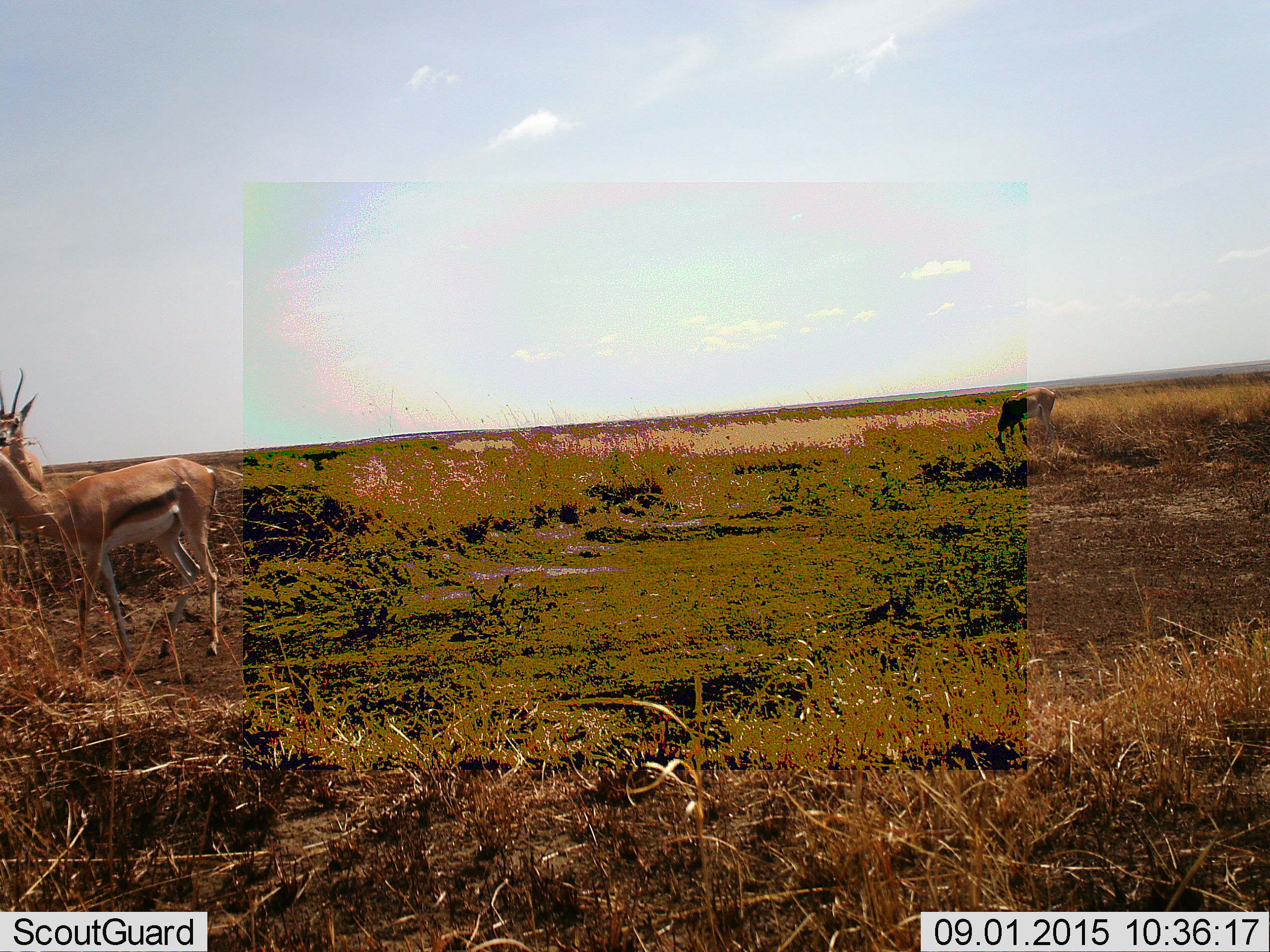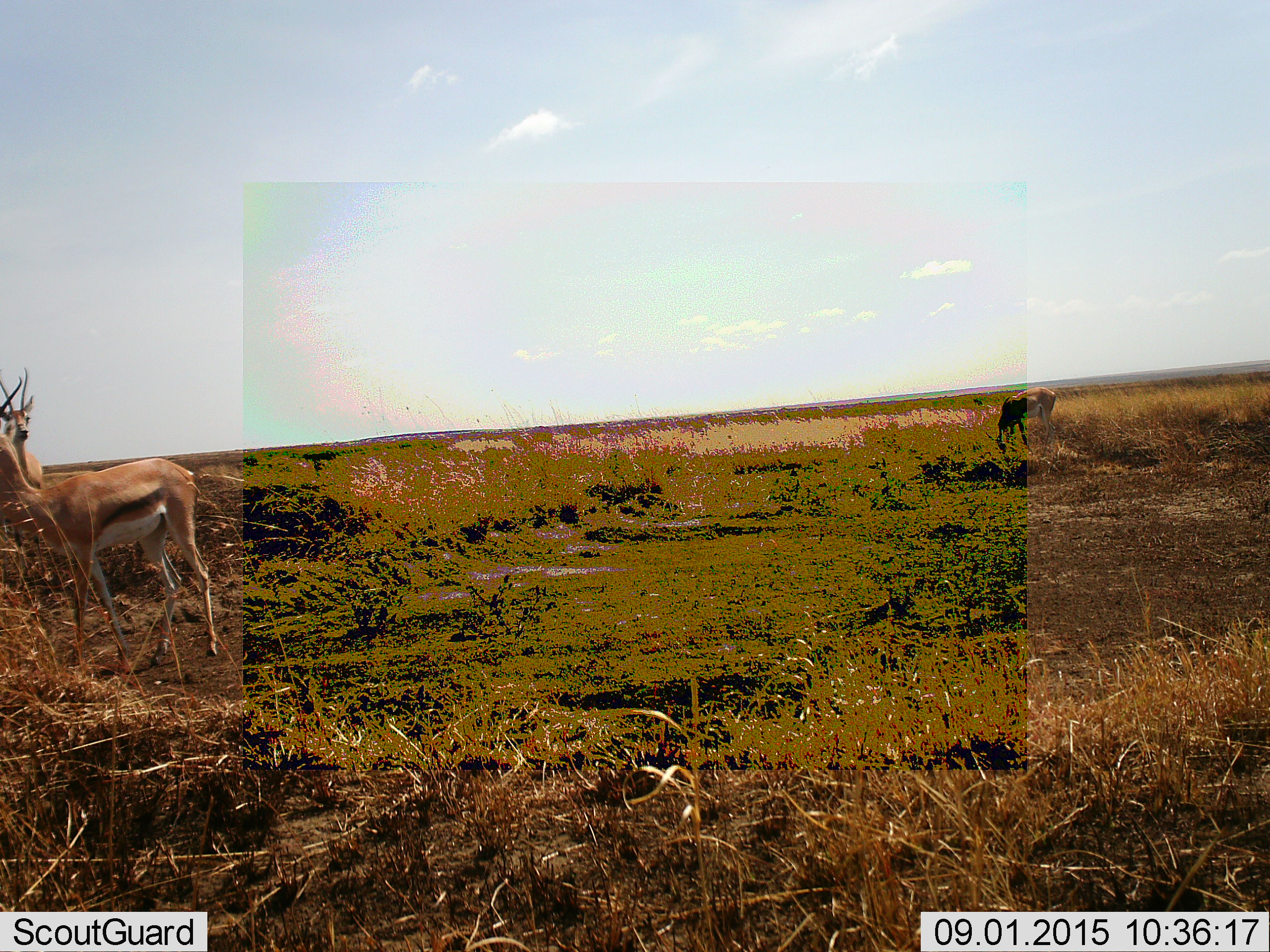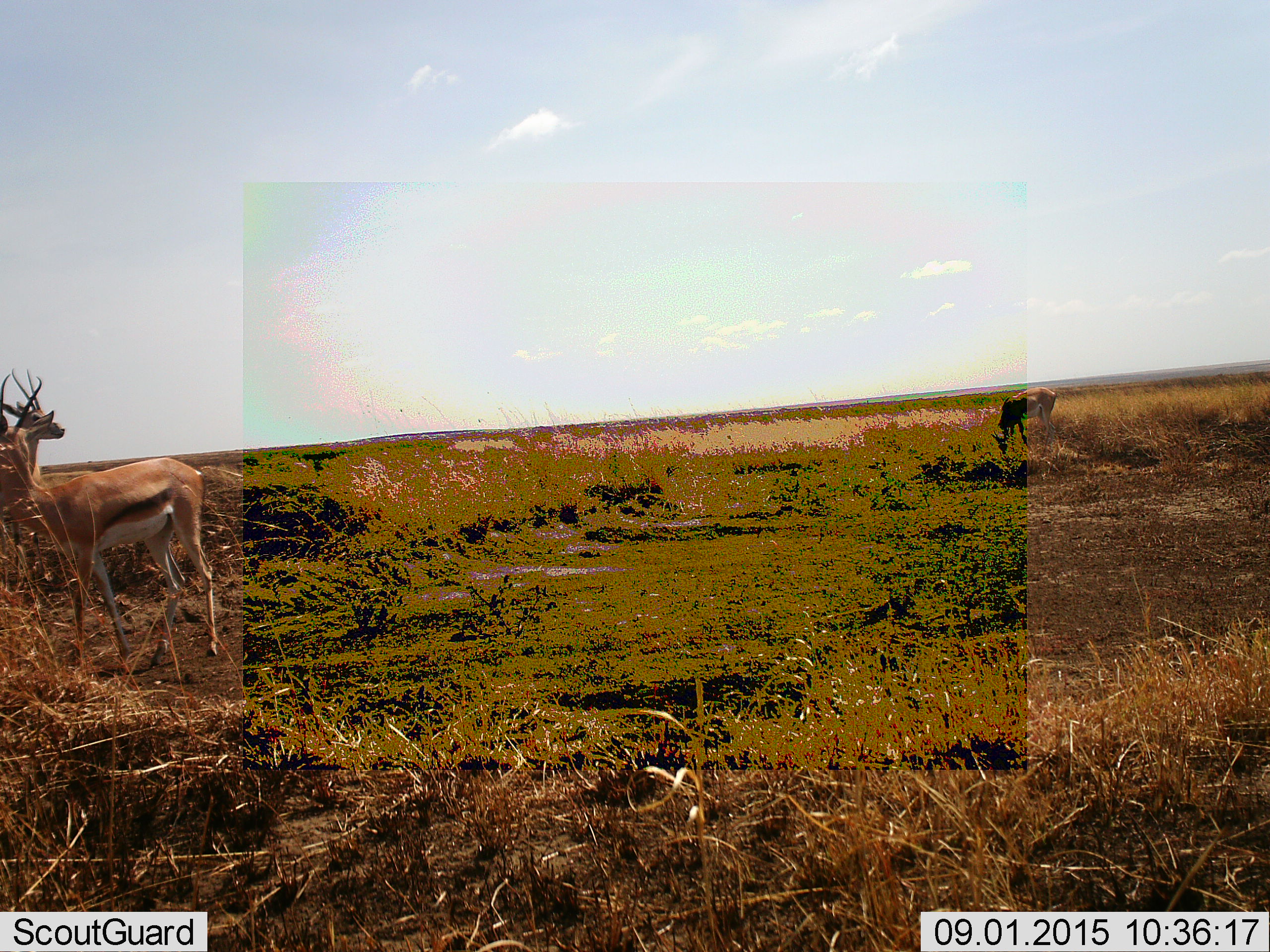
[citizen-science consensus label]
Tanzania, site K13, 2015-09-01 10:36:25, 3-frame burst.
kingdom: Animalia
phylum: Chordata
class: Mammalia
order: Artiodactyla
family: Bovidae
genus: Nanger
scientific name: Nanger granti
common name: grant's gazelle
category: gazellegrants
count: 3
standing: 100%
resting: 0%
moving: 0%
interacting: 0%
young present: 0%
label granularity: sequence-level